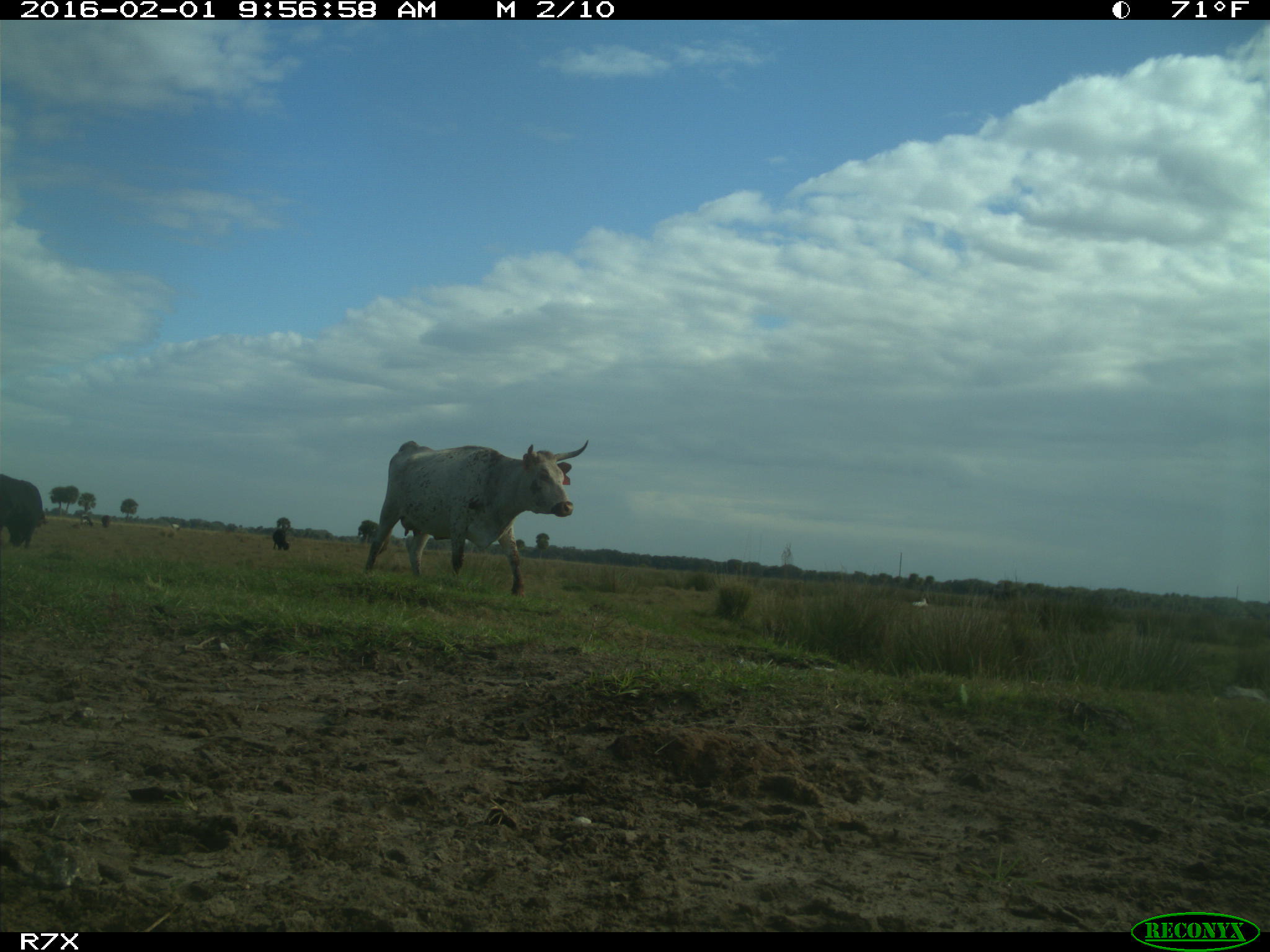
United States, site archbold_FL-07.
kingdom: Animalia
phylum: Chordata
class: Mammalia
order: Artiodactyla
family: Bovidae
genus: Bos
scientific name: Bos taurus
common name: domestic cow